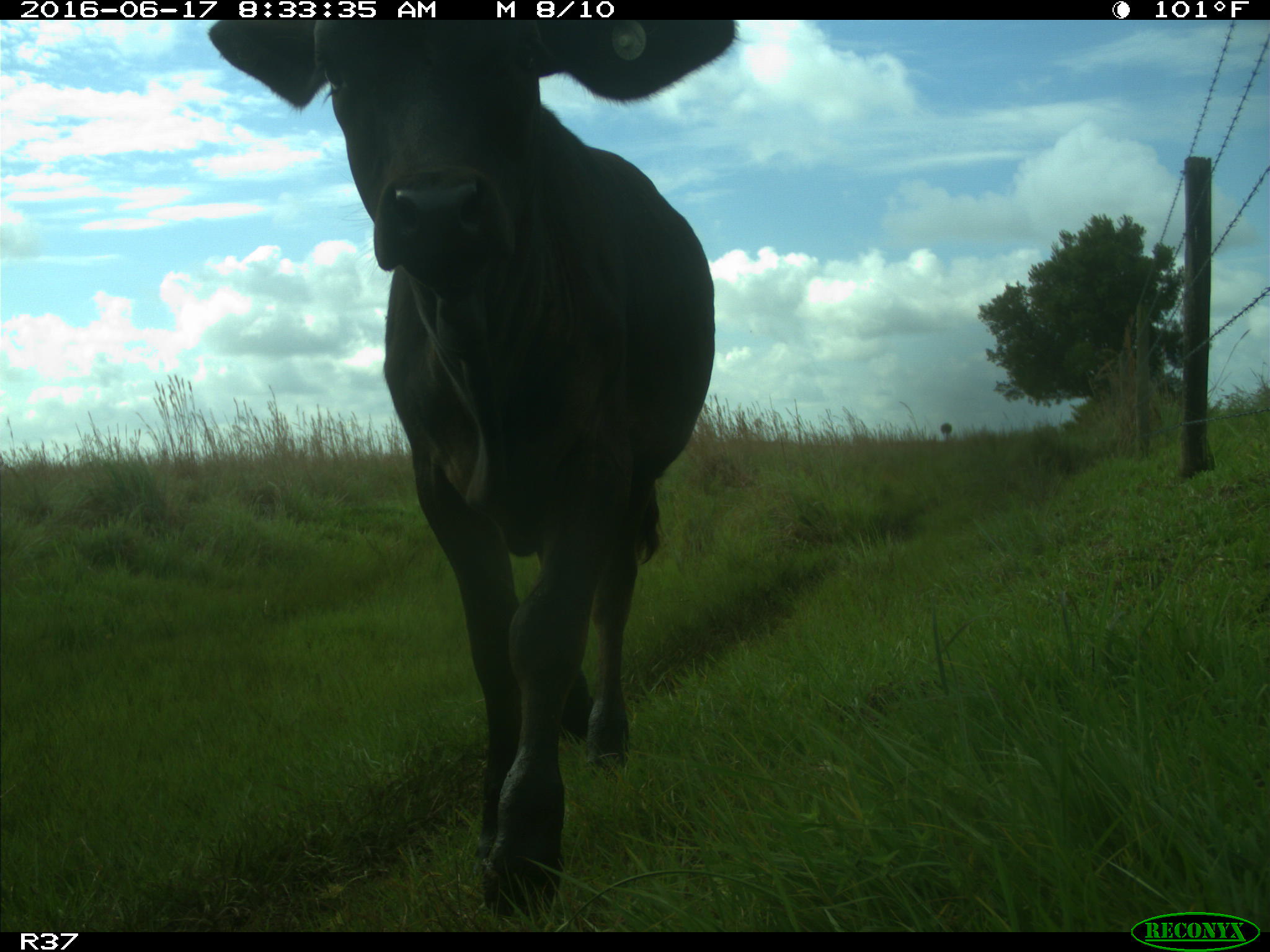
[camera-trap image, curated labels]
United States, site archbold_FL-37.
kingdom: Animalia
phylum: Chordata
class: Mammalia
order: Artiodactyla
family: Bovidae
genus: Bos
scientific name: Bos taurus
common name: domestic cow